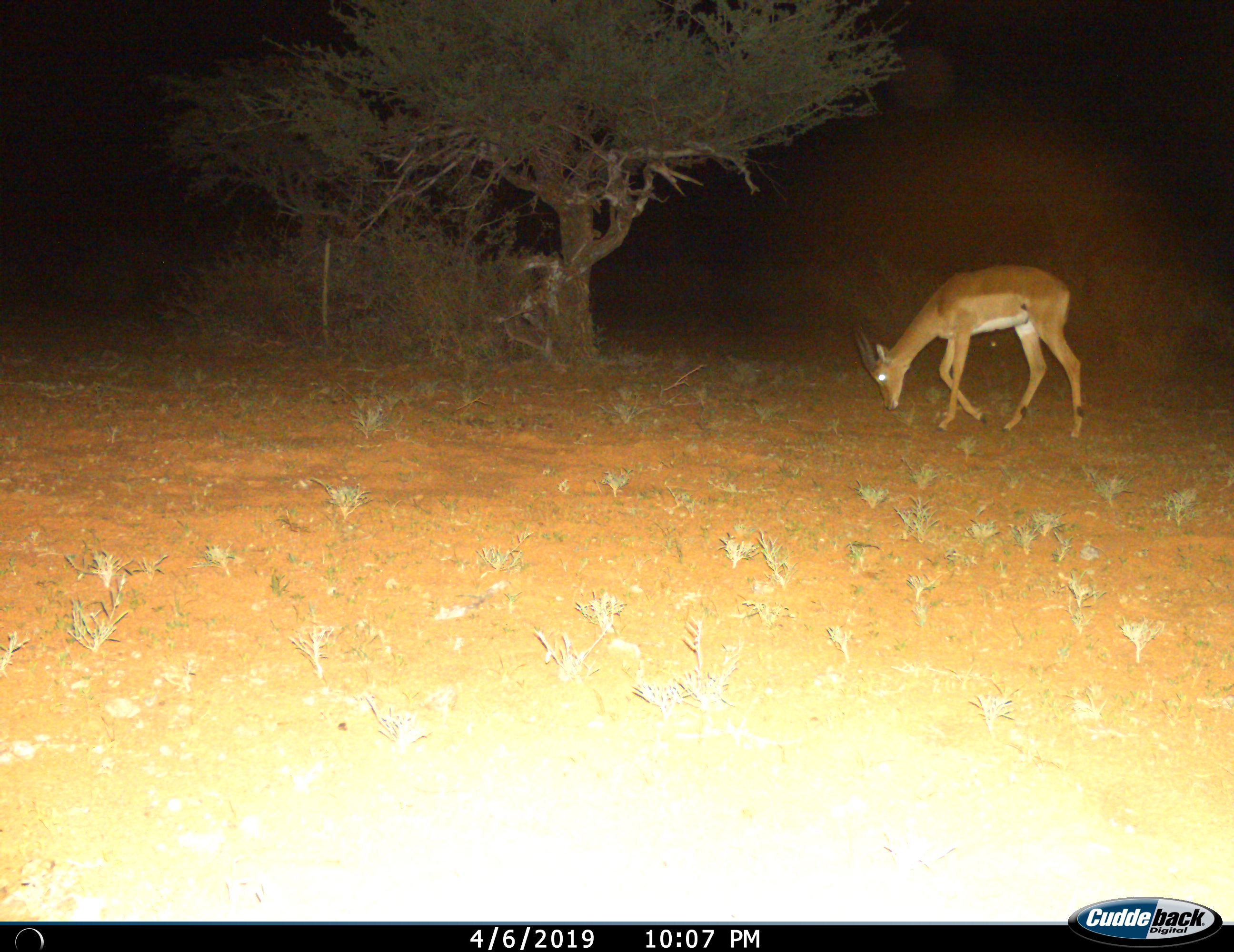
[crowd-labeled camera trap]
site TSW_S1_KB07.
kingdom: Animalia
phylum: Chordata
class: Mammalia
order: Artiodactyla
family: Bovidae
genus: Aepyceros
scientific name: Aepyceros melampus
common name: impala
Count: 1.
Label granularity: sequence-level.